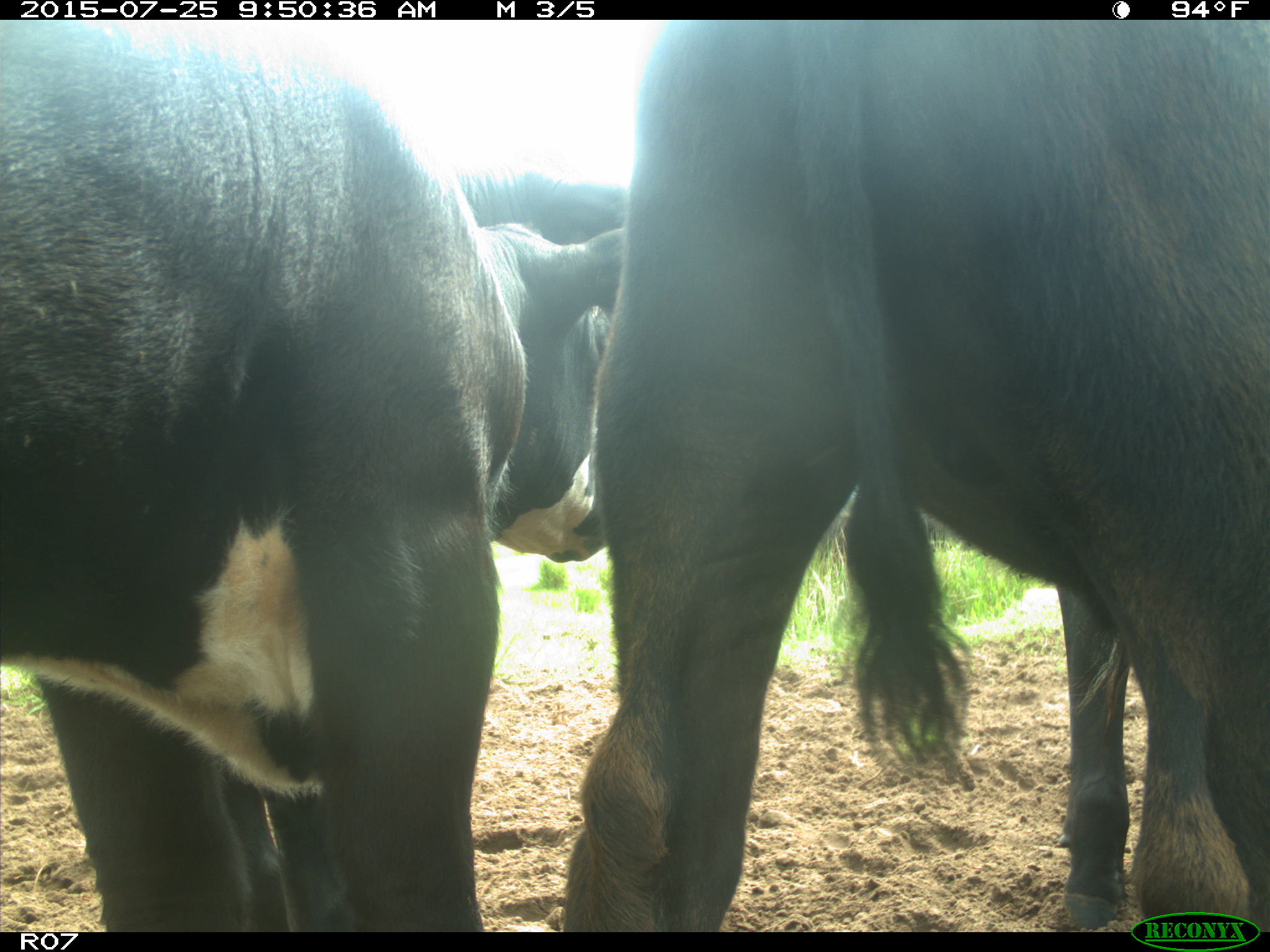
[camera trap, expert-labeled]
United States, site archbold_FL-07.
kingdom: Animalia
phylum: Chordata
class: Mammalia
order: Artiodactyla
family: Bovidae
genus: Bos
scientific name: Bos taurus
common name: domestic cow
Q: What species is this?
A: Bos taurus (domestic cow).